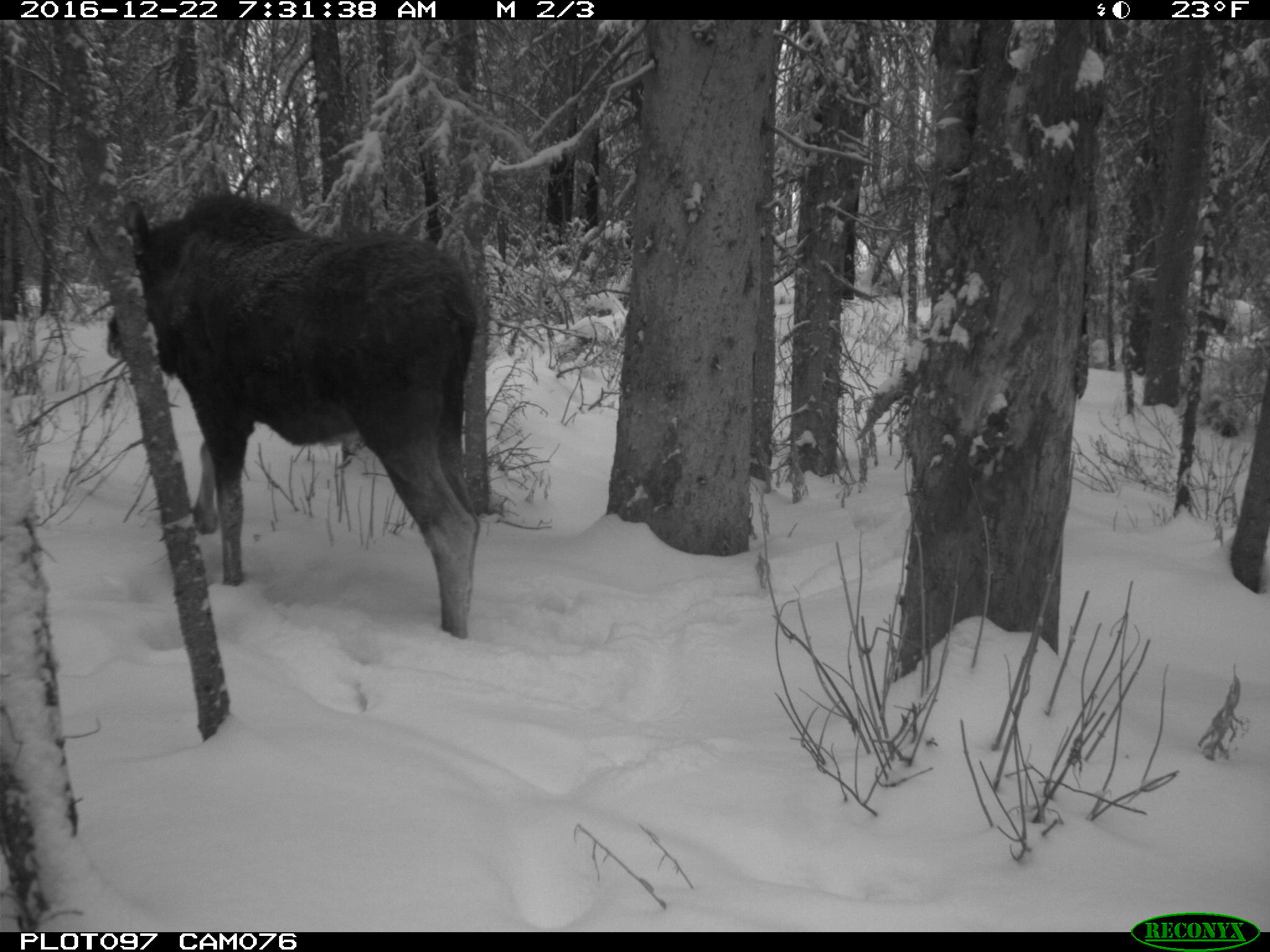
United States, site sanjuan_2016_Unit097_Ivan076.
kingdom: Animalia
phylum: Chordata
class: Mammalia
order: Artiodactyla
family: Cervidae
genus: Alces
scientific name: Alces alces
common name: moose